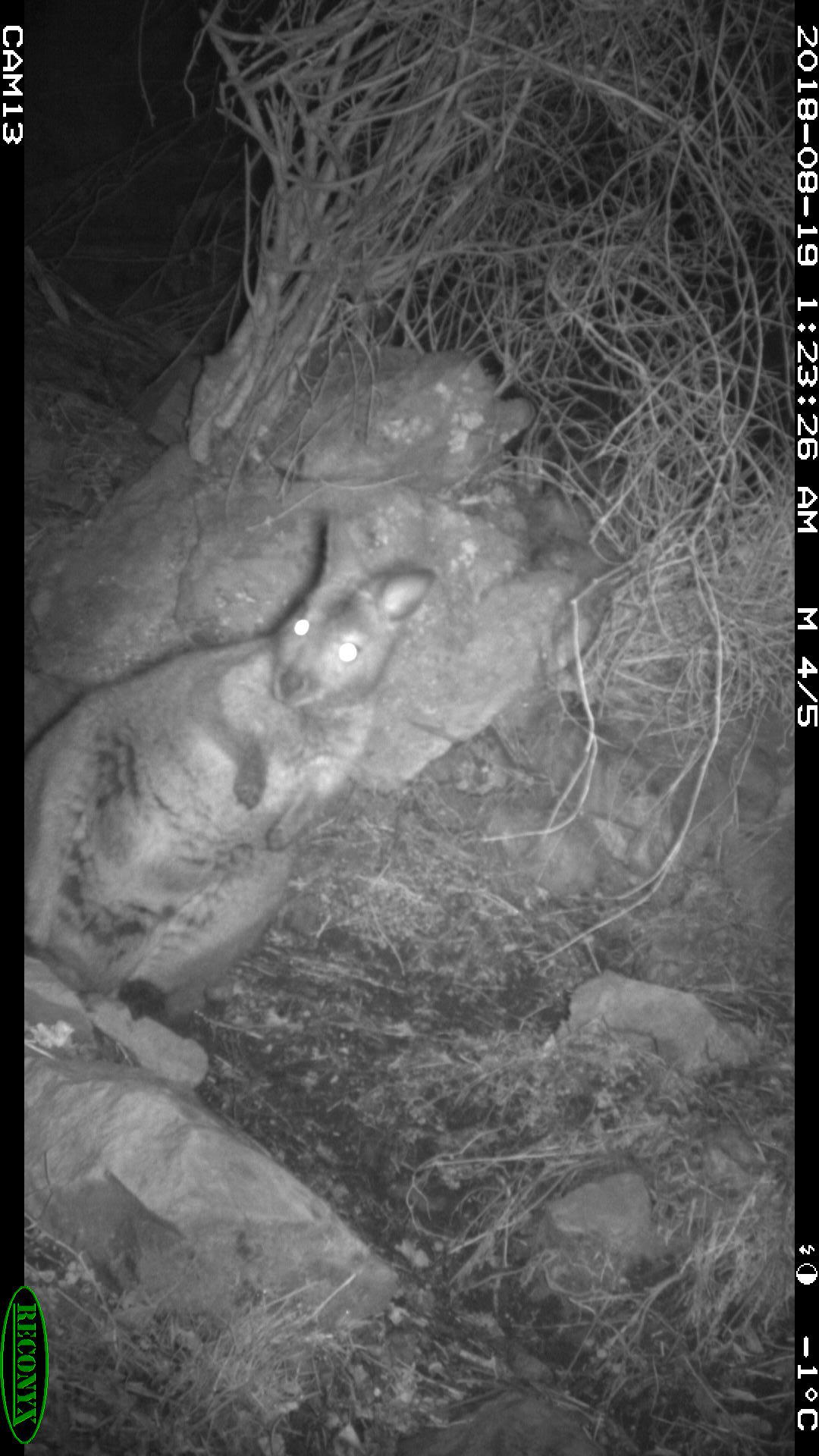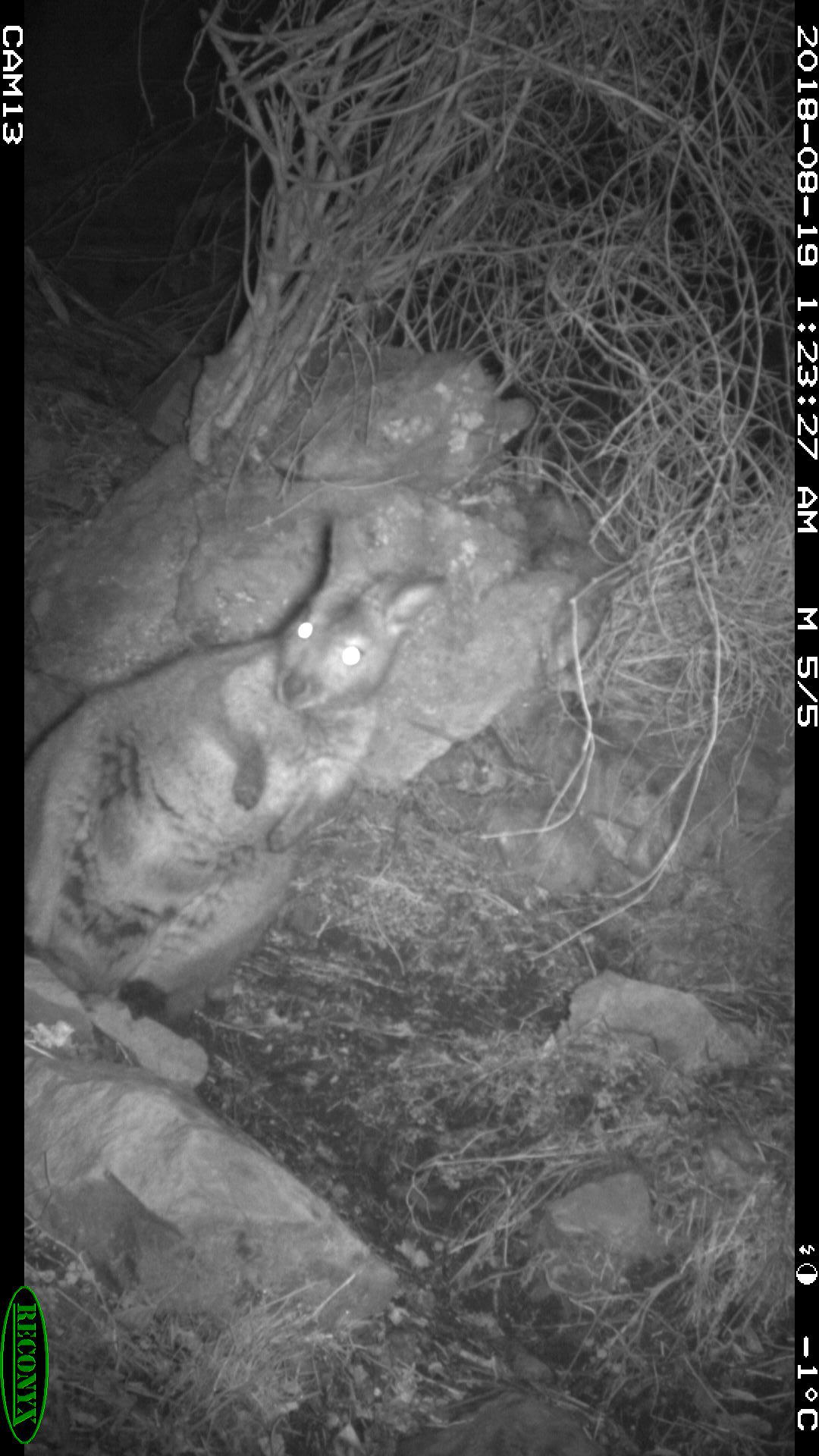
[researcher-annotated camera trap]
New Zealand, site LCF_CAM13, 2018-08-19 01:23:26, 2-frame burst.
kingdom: Animalia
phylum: Chordata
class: Mammalia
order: Diprotodontia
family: Macropodidae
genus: Notamacropus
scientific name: Notamacropus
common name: wallaby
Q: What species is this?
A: Wallaby (Notamacropus).